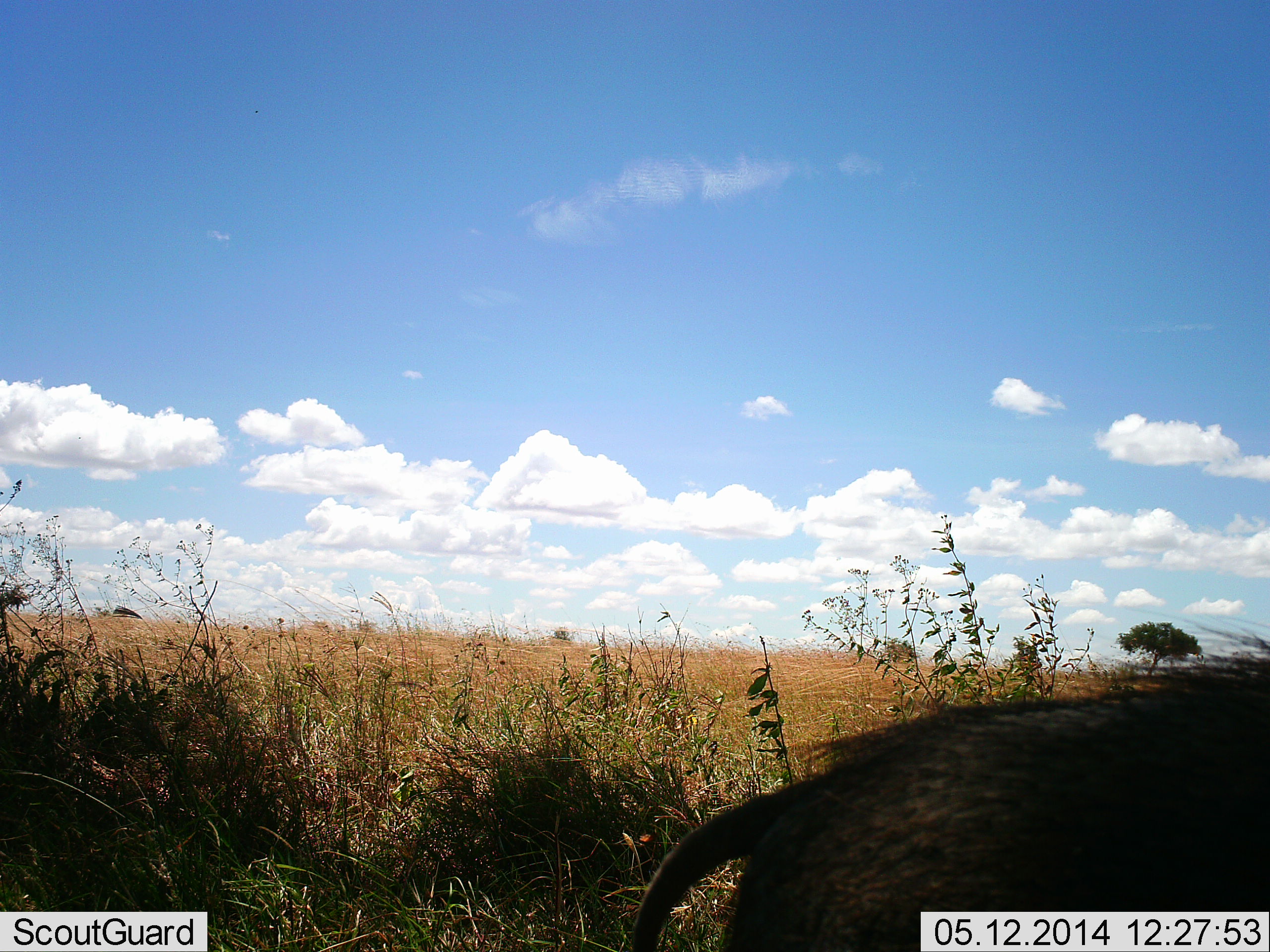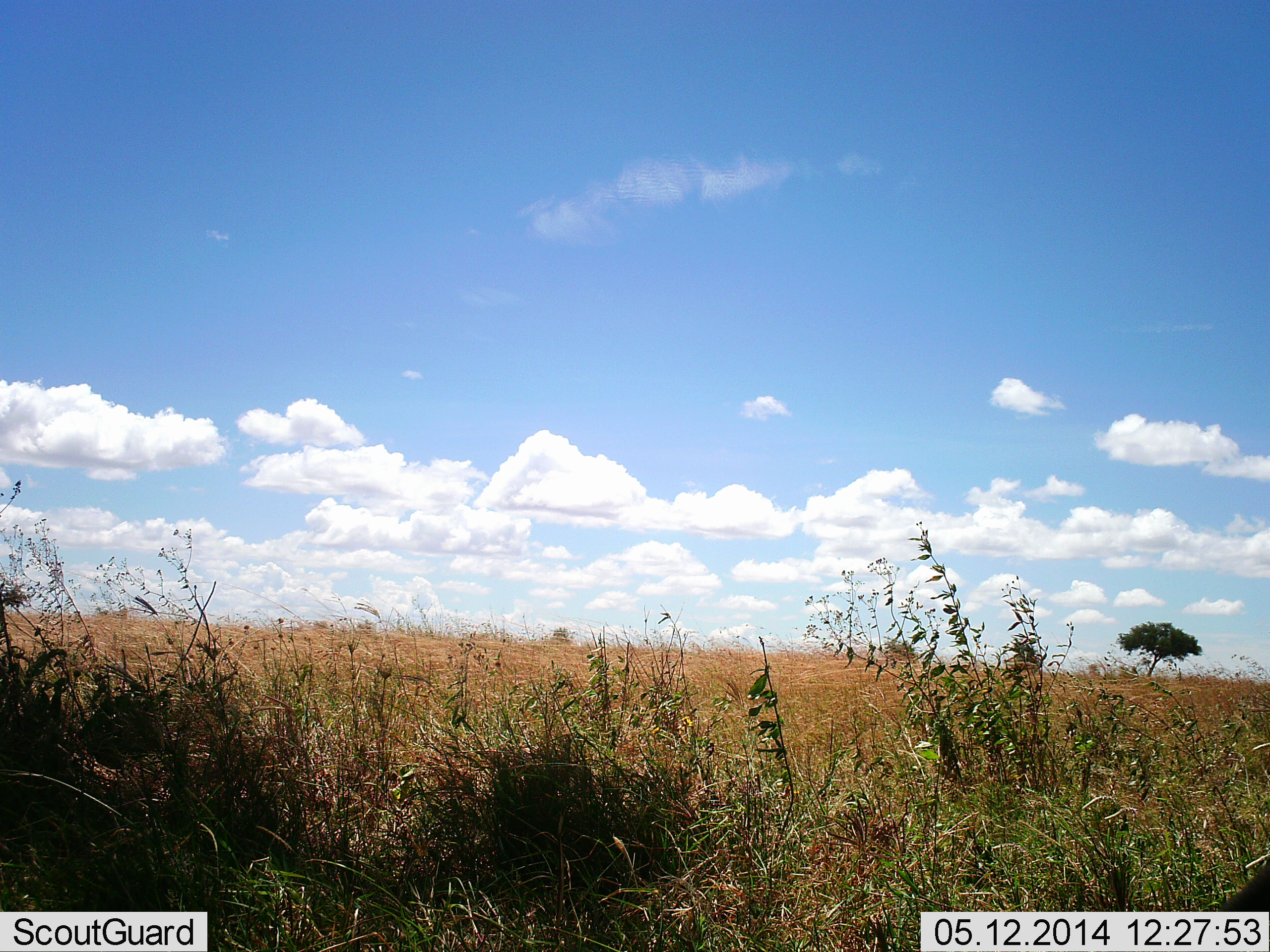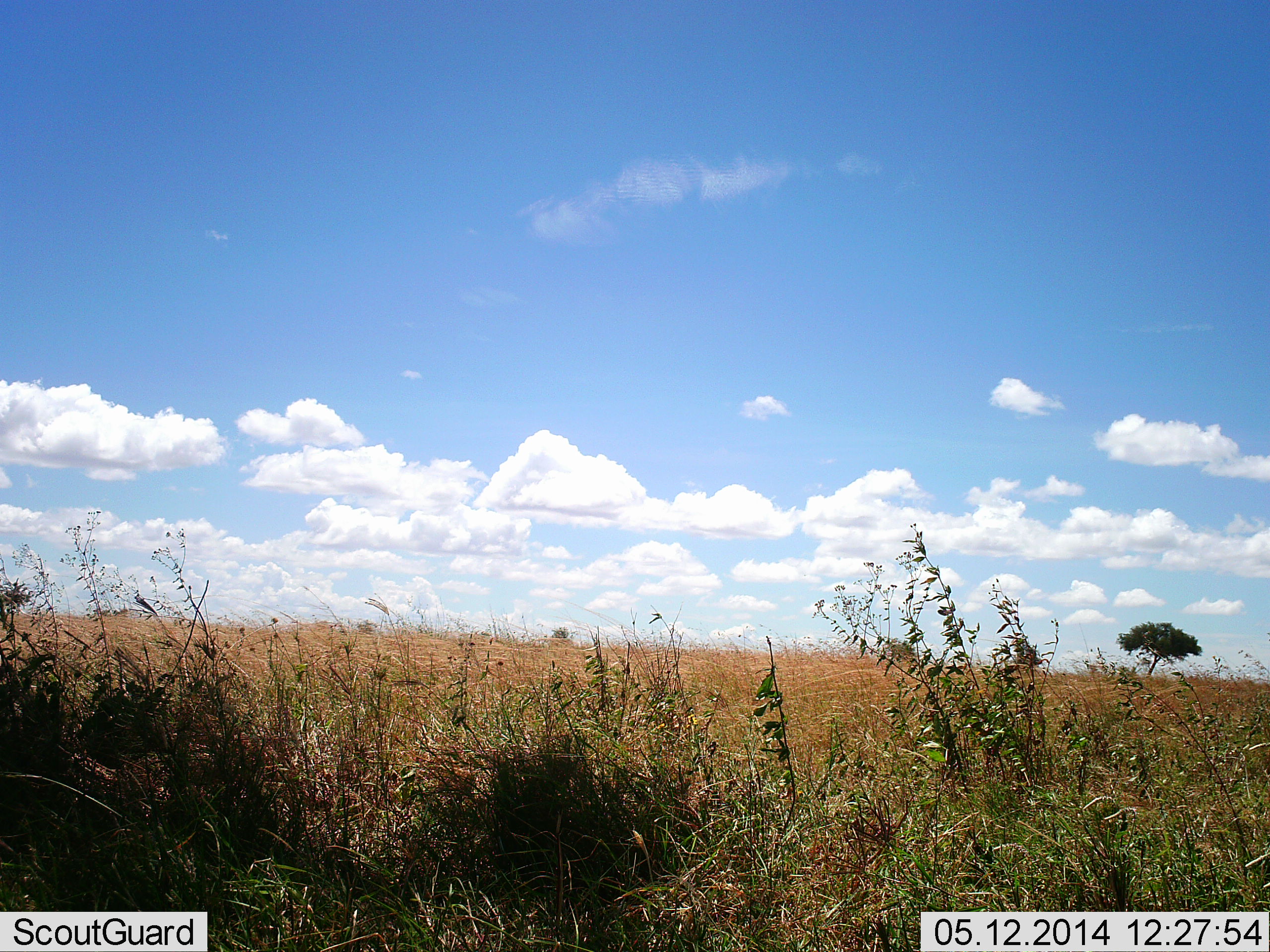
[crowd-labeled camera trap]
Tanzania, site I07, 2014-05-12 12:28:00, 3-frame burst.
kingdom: Animalia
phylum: Chordata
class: Mammalia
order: Artiodactyla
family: Suidae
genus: Phacochoerus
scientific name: Phacochoerus africanus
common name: warthog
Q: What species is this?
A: Warthog (Phacochoerus africanus).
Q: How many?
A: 1.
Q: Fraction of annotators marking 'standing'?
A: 0%.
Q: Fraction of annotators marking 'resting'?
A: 0%.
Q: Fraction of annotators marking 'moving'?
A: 100%.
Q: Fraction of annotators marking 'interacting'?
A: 0%.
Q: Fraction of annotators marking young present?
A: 0%.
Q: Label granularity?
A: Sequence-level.